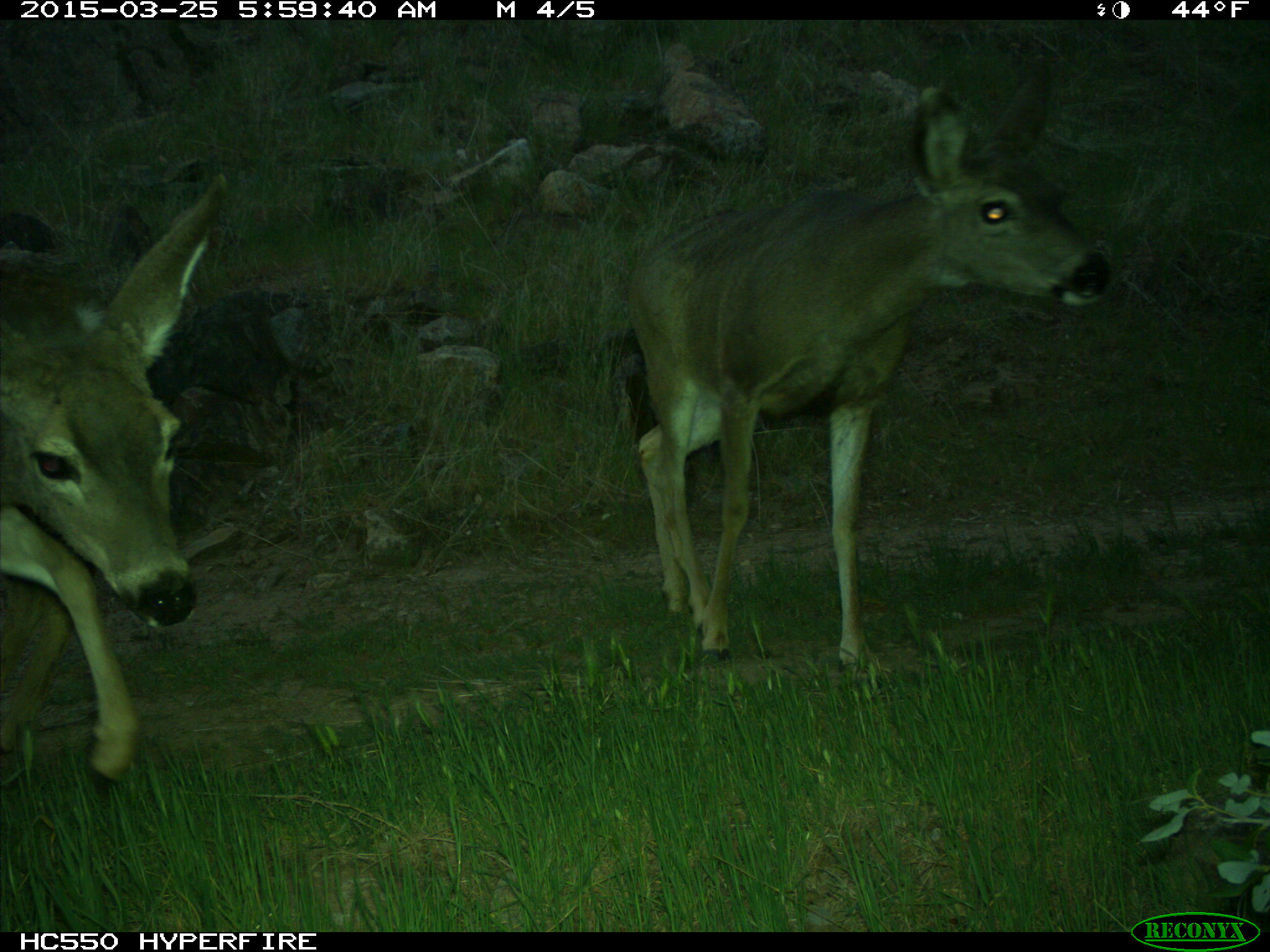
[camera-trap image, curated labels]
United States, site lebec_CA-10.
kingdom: Animalia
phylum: Chordata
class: Mammalia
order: Artiodactyla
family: Cervidae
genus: Odocoileus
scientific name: Odocoileus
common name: deer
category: unidentified deer